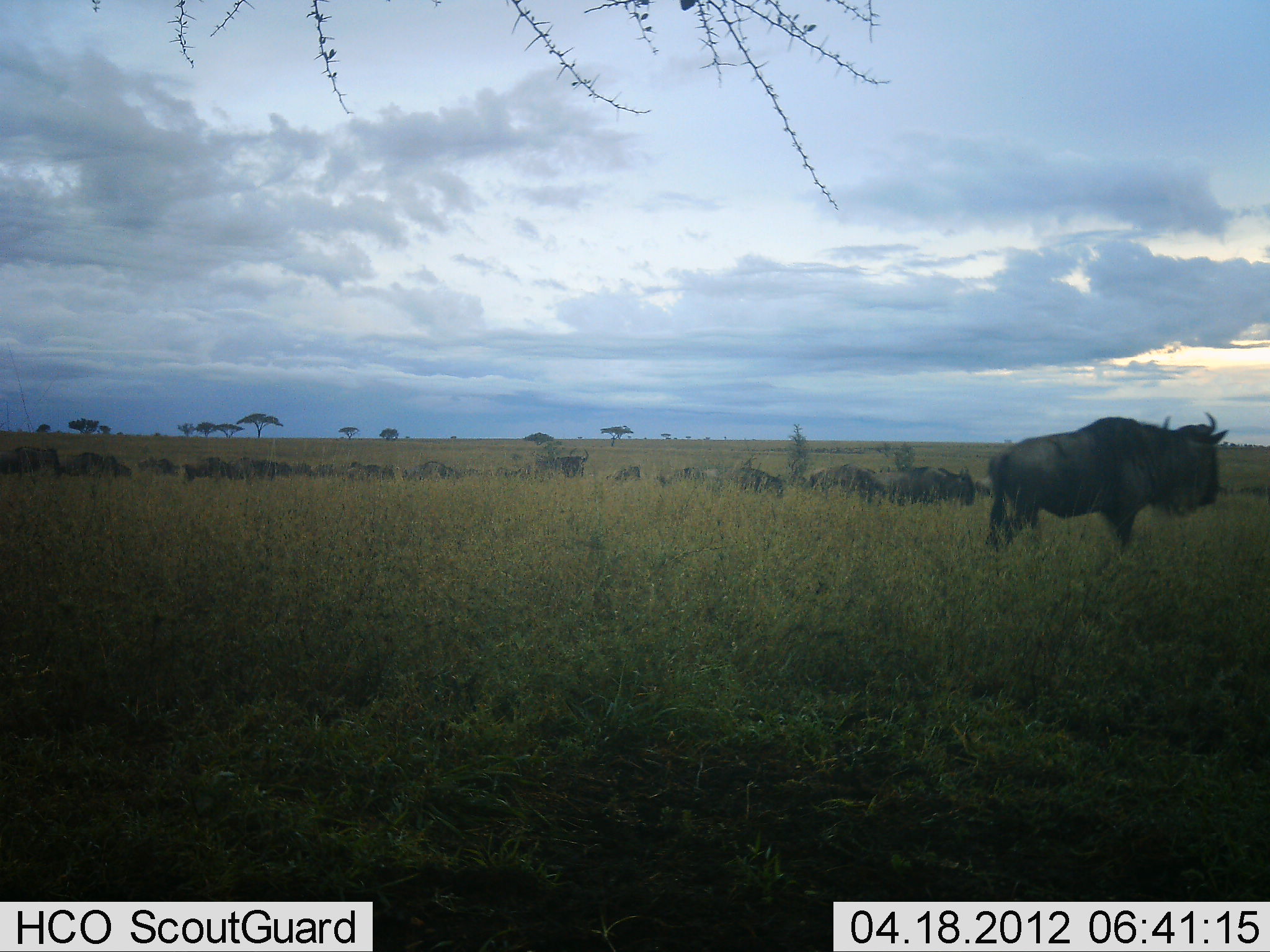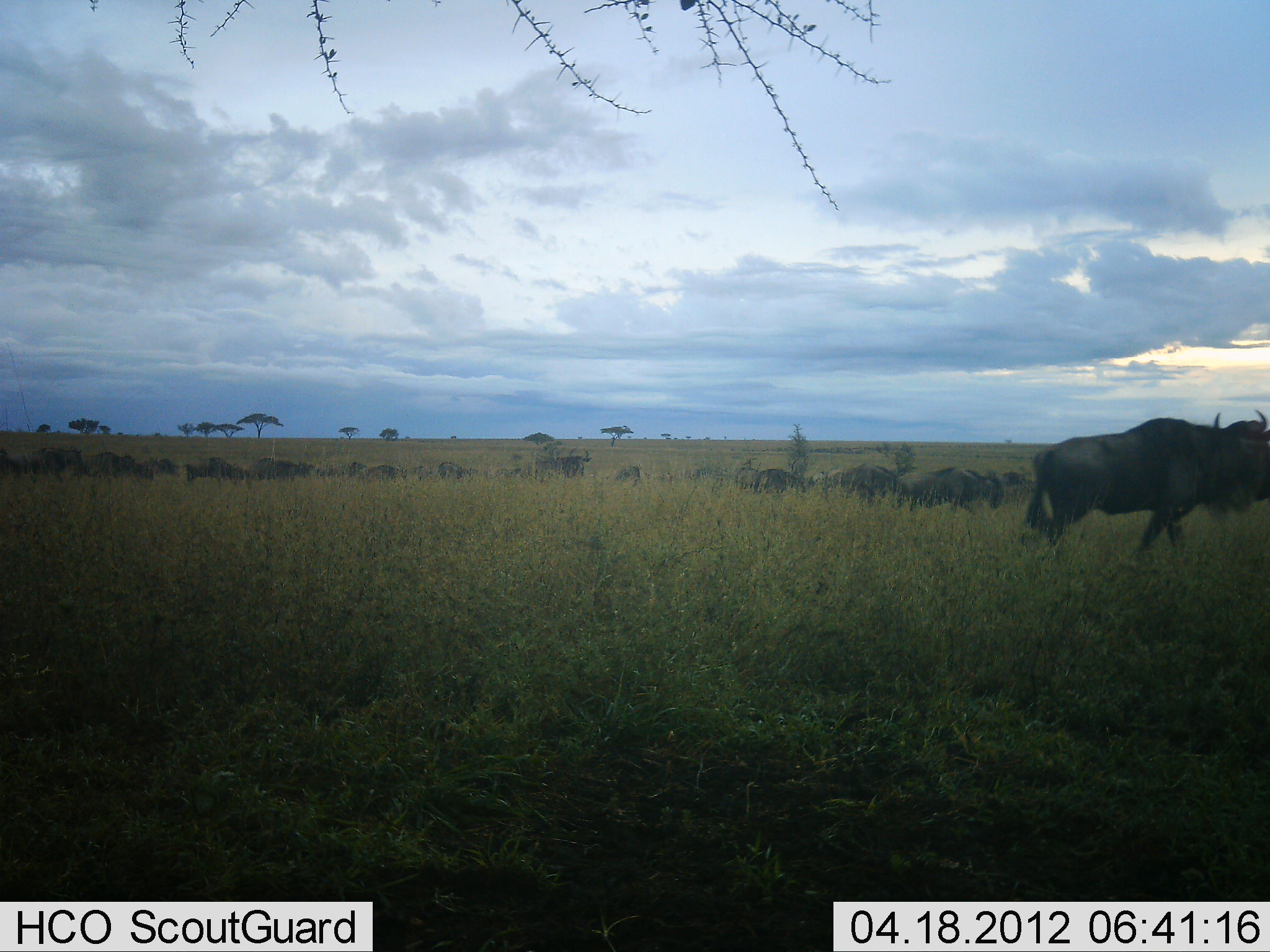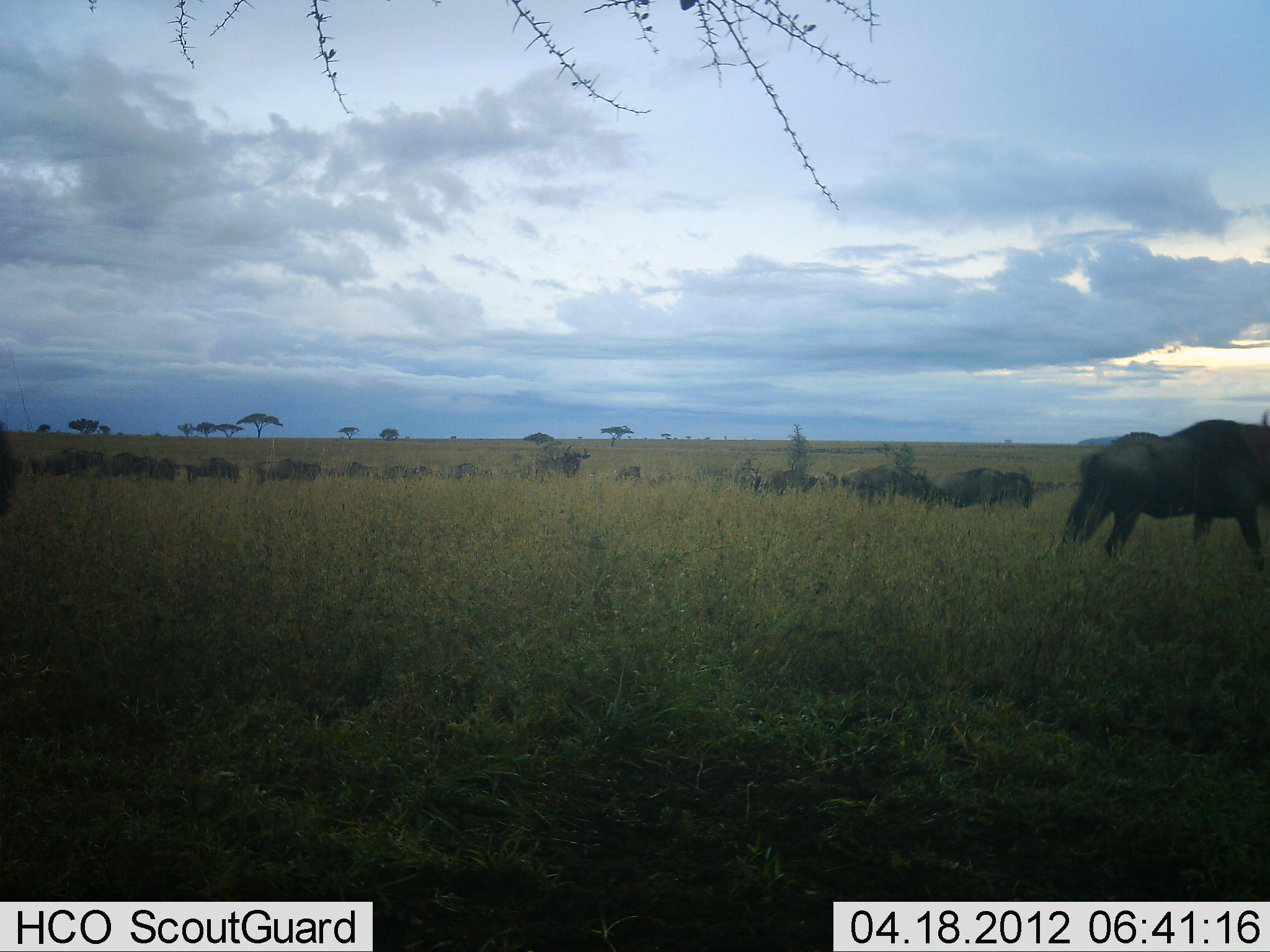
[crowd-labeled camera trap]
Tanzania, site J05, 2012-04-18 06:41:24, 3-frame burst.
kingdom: Animalia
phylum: Chordata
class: Mammalia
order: Artiodactyla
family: Bovidae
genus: Connochaetes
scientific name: Connochaetes taurinus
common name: blue wildebeest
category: wildebeest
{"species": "wildebeest (blue wildebeest) (Connochaetes taurinus)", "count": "11-50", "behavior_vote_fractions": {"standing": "11%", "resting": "0%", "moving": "94%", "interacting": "0%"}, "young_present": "0%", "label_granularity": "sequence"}